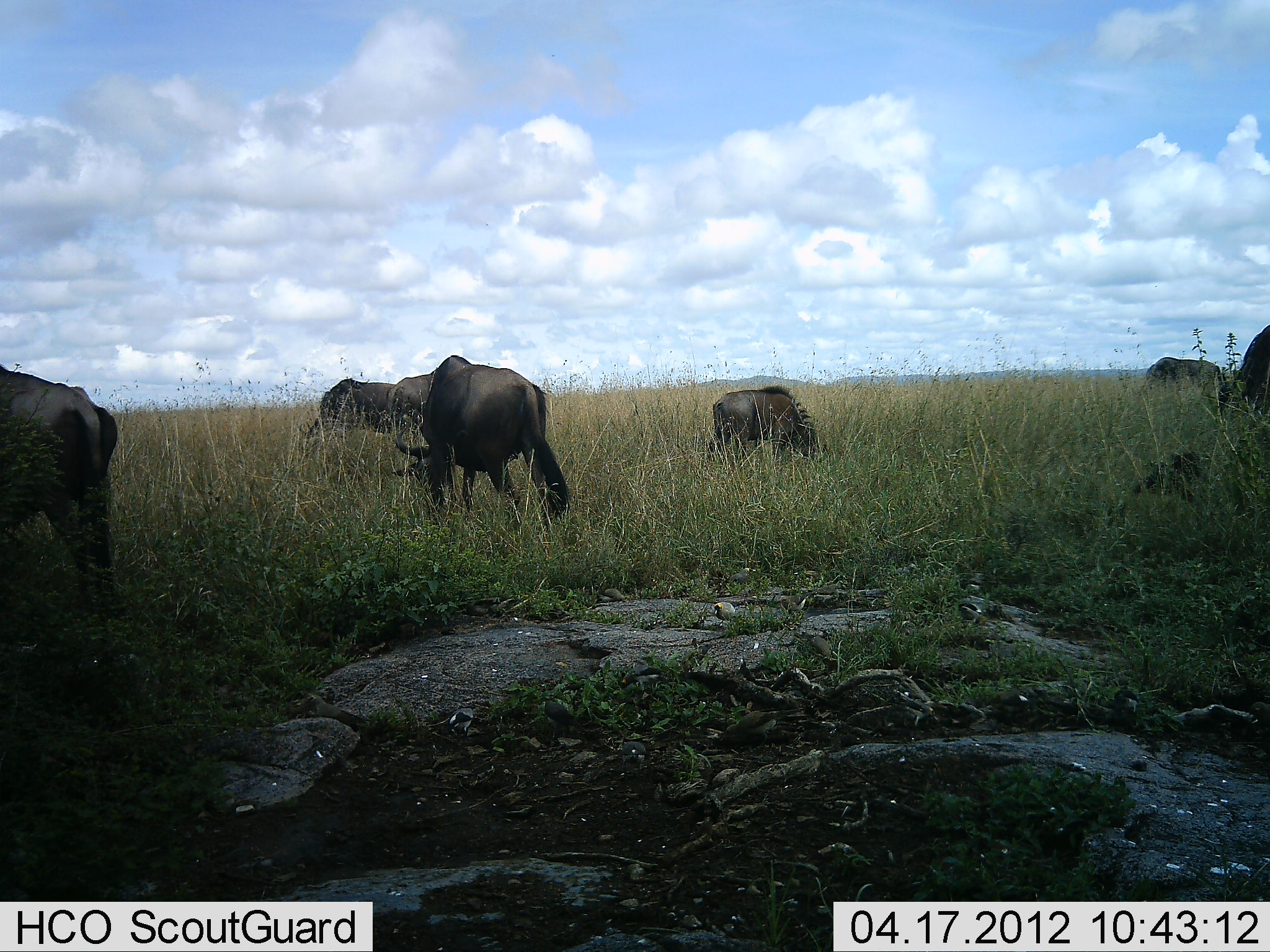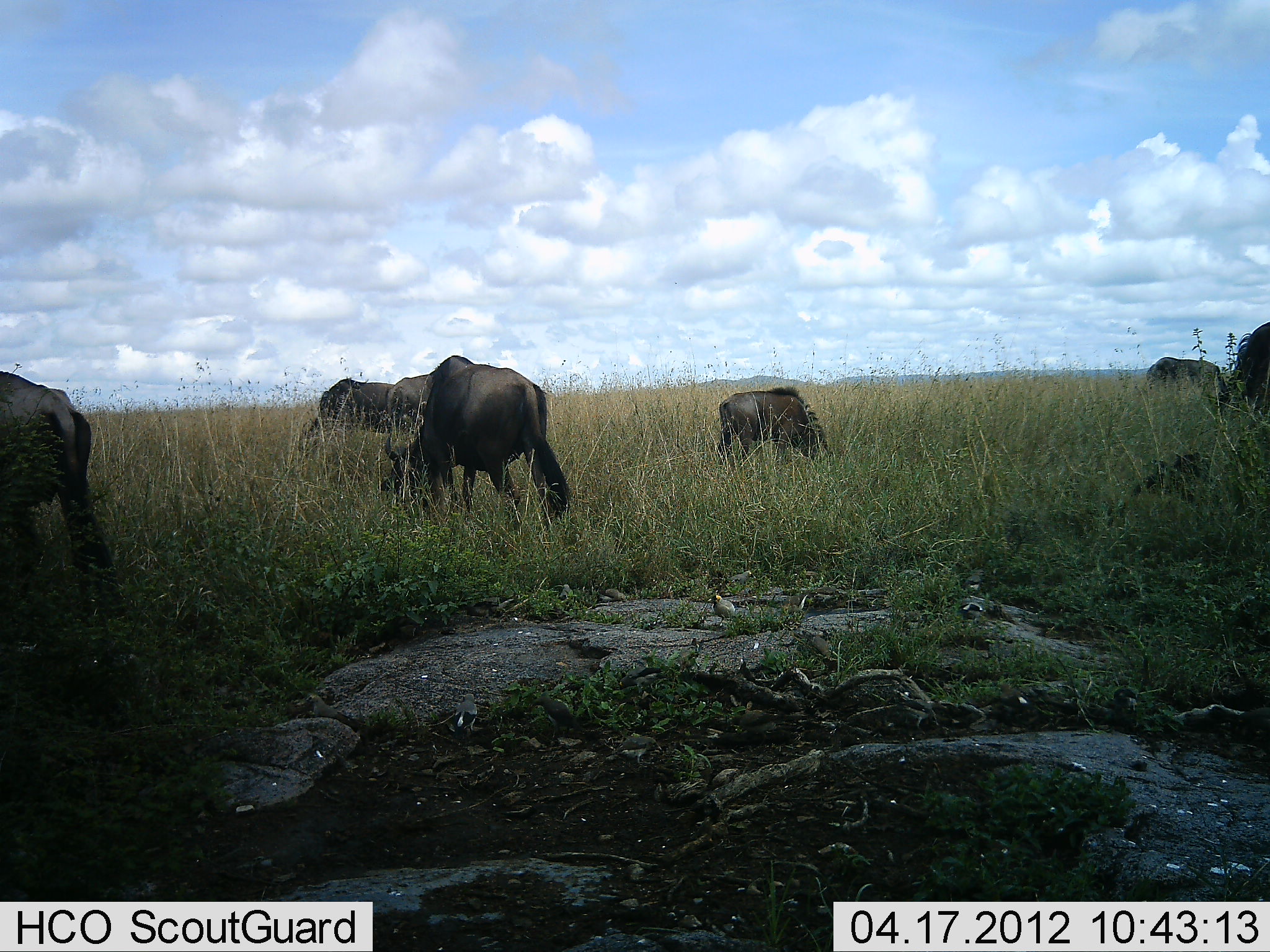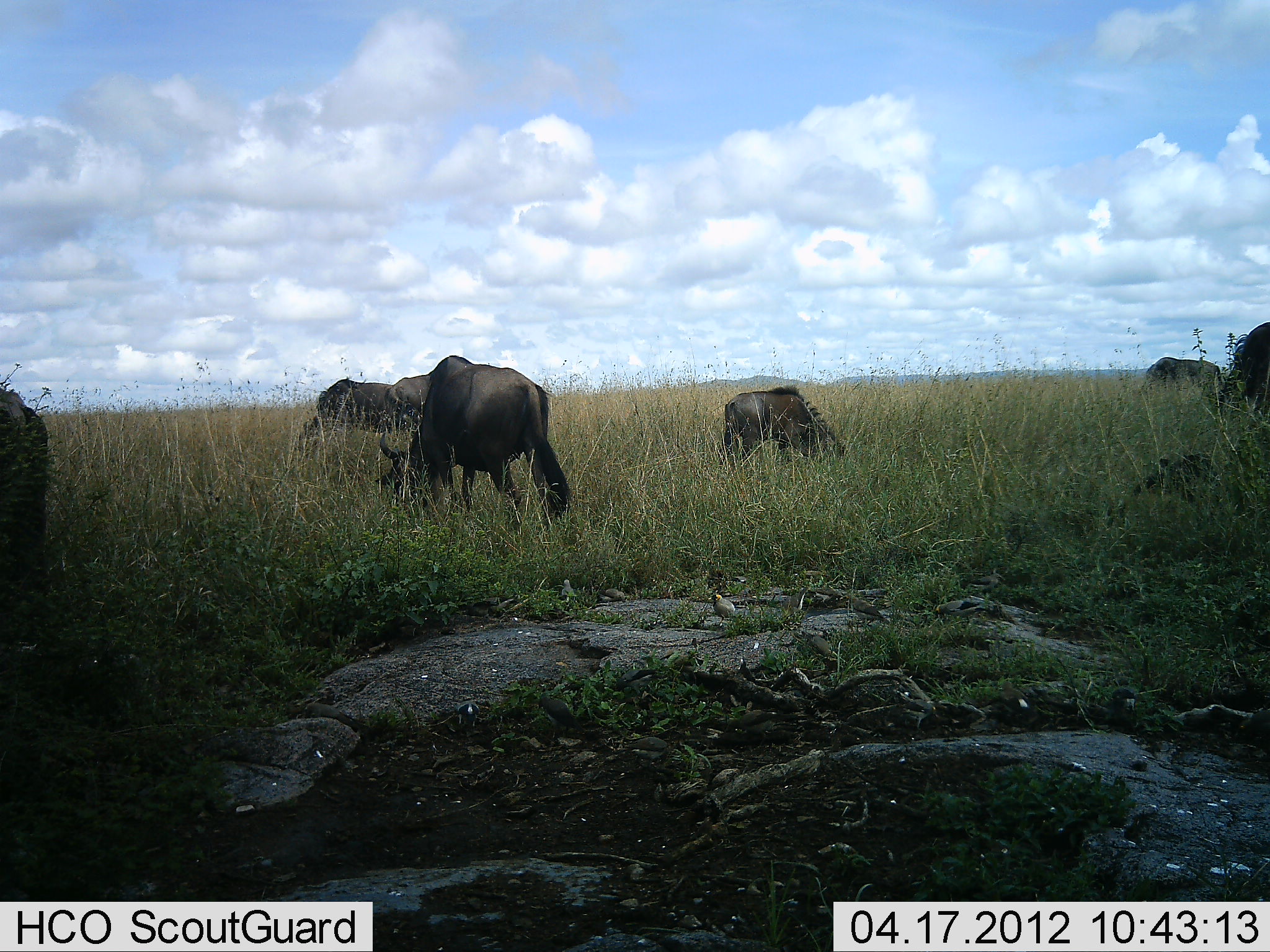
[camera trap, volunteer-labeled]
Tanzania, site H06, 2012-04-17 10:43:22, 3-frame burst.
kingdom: Animalia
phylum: Chordata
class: Mammalia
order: Artiodactyla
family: Bovidae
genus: Connochaetes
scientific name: Connochaetes taurinus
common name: blue wildebeest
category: wildebeest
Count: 7.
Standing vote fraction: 22%.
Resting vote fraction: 30%.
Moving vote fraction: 9%.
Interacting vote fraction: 0%.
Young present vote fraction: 43%.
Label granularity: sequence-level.